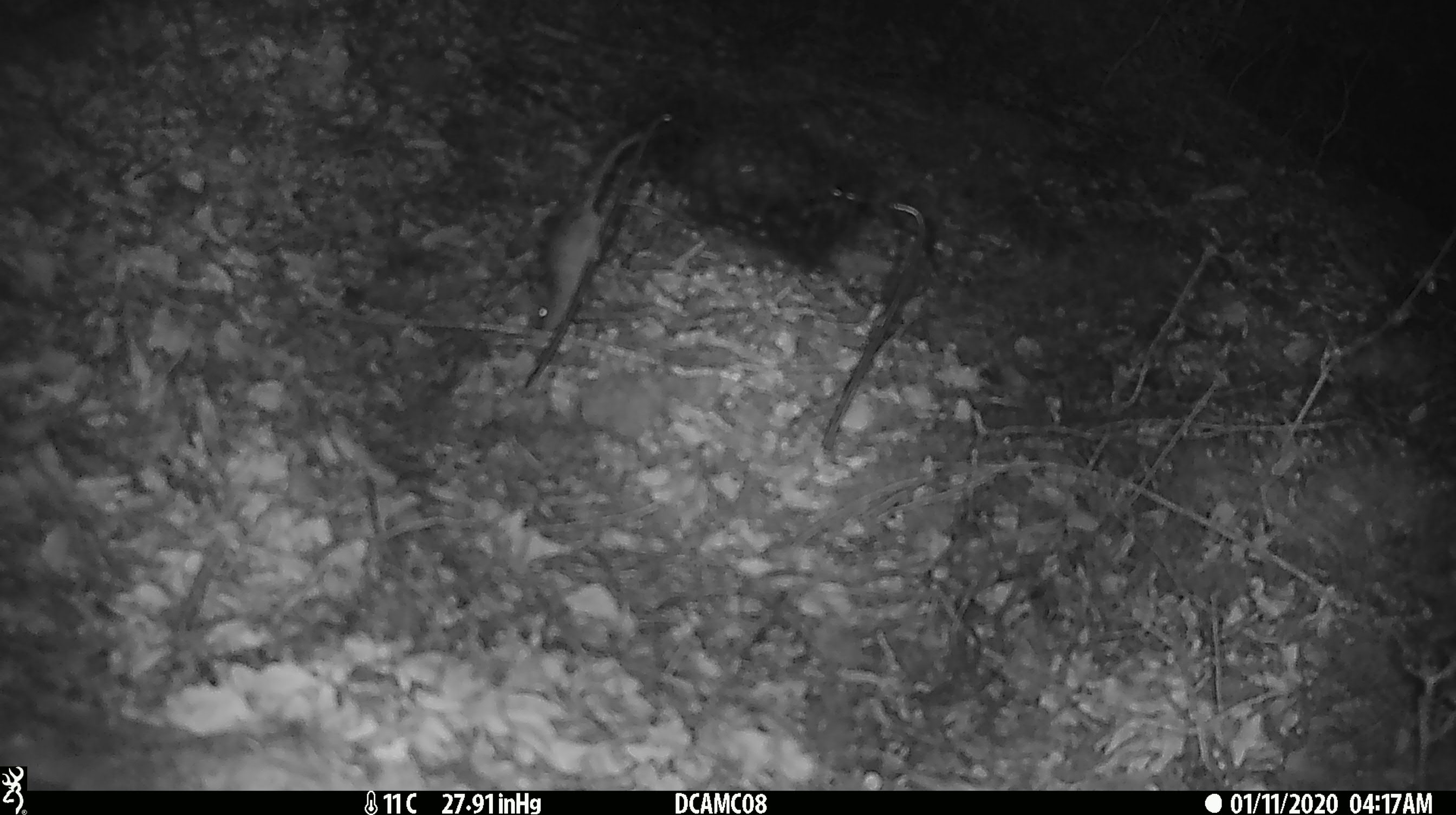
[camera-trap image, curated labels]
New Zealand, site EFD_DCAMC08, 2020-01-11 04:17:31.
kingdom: Animalia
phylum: Chordata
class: Mammalia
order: Rodentia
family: Muridae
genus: Mus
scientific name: Mus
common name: mouse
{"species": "mouse (Mus)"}